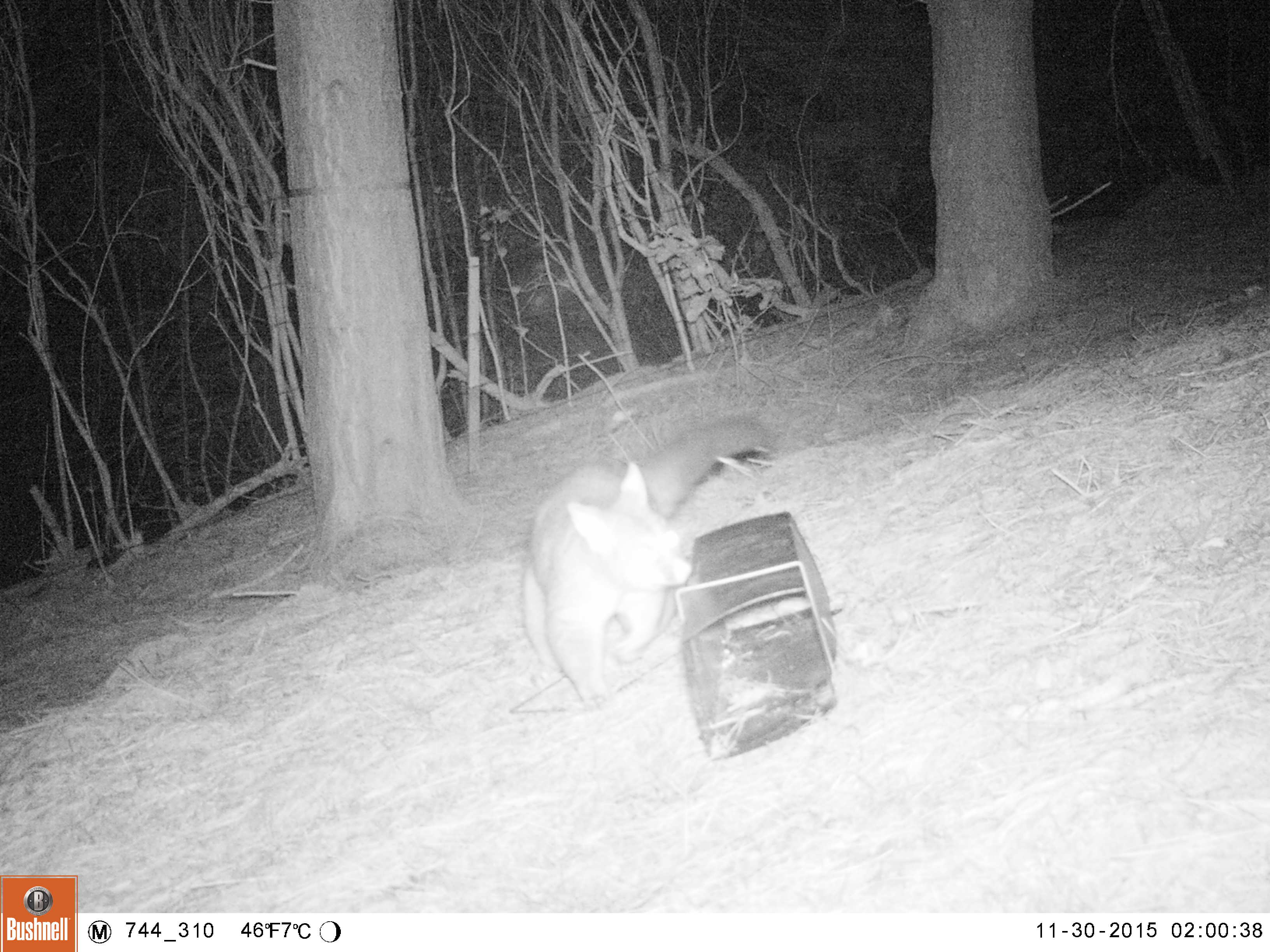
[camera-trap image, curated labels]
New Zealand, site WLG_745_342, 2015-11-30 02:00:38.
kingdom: Animalia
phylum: Chordata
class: Mammalia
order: Diprotodontia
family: Phalangeridae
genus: Trichosurus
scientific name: Trichosurus vulpecula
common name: common brushtail possum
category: possum